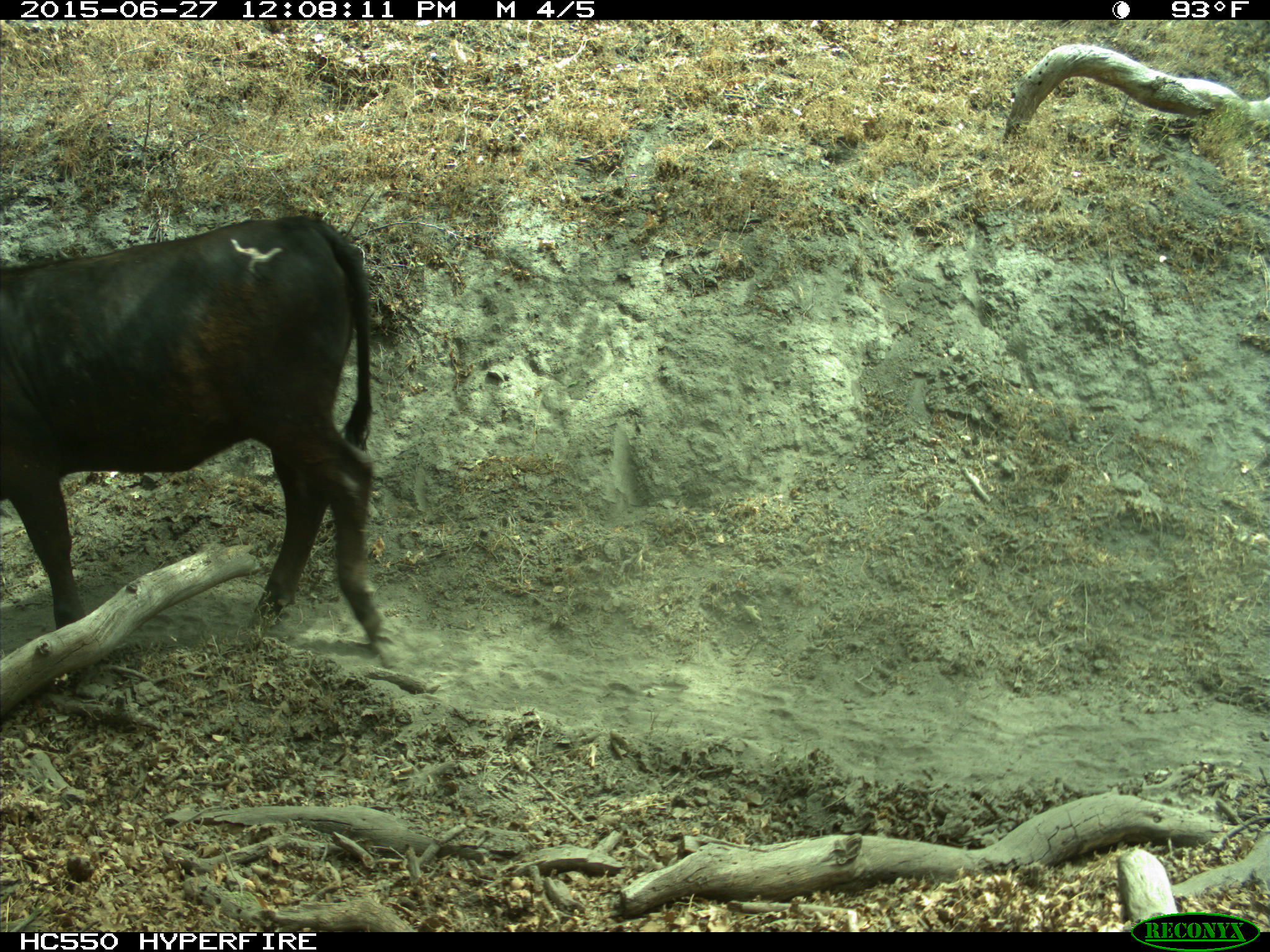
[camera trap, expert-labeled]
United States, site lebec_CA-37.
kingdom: Animalia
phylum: Chordata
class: Mammalia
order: Artiodactyla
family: Bovidae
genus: Bos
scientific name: Bos taurus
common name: domestic cow